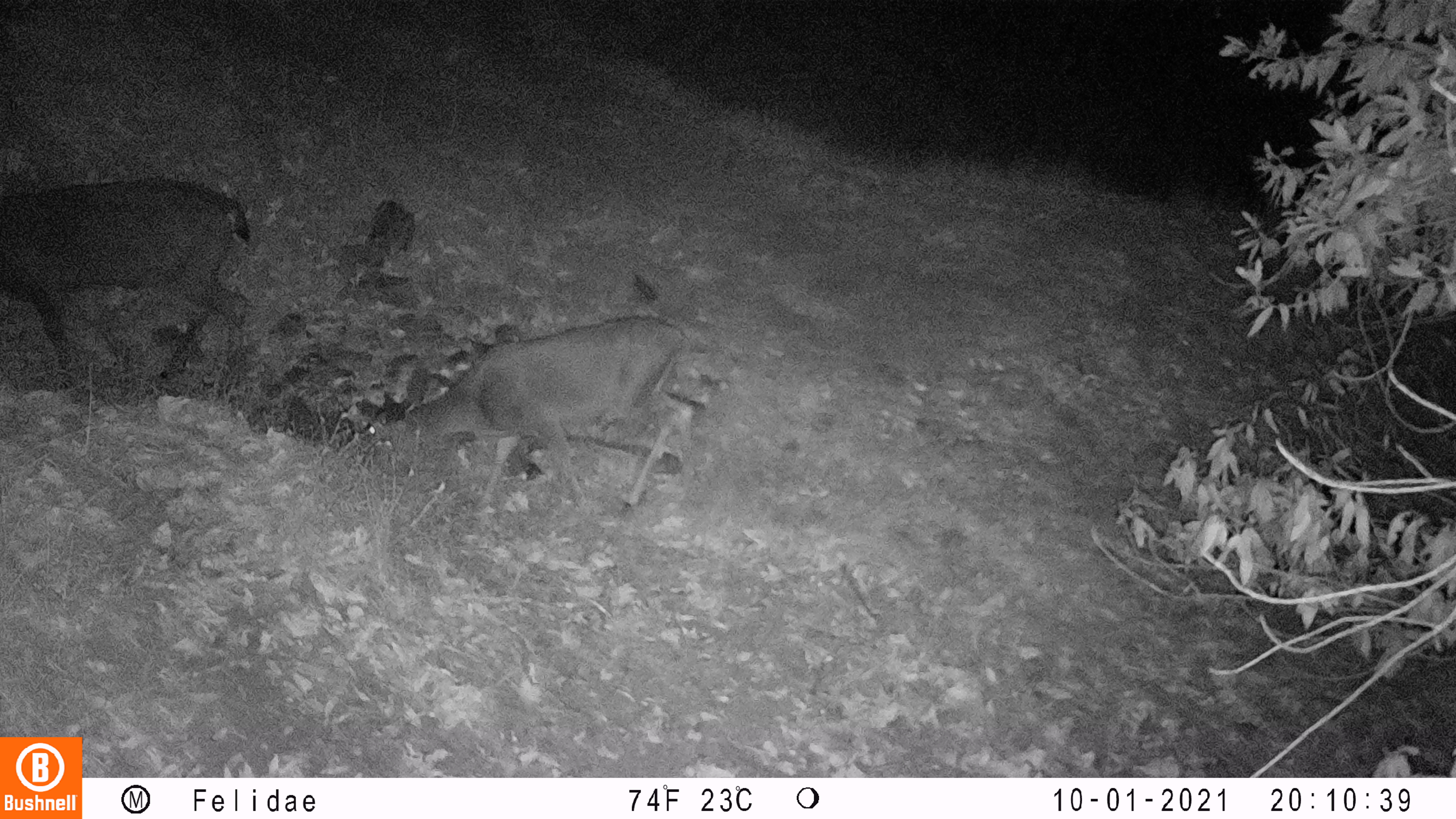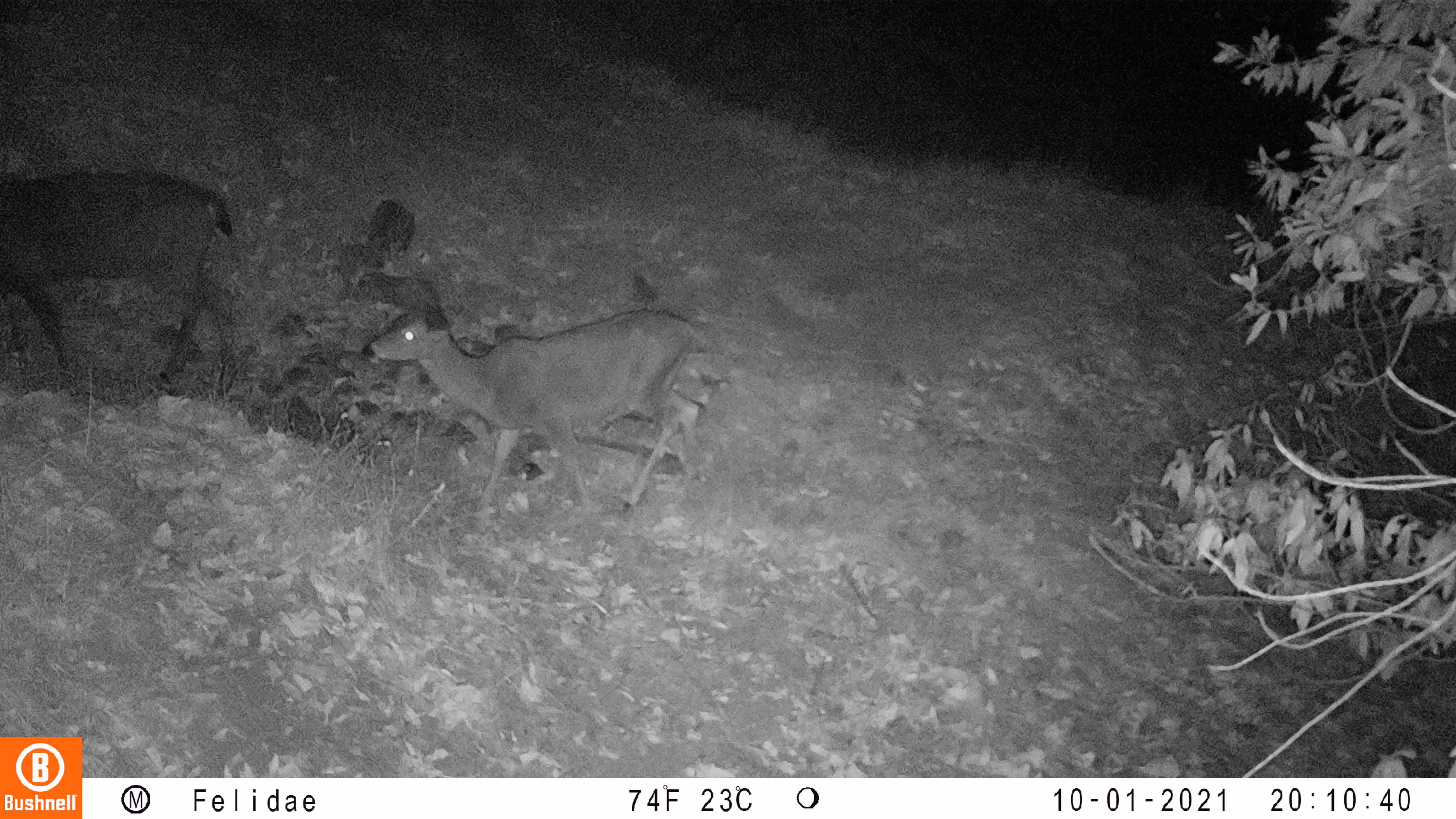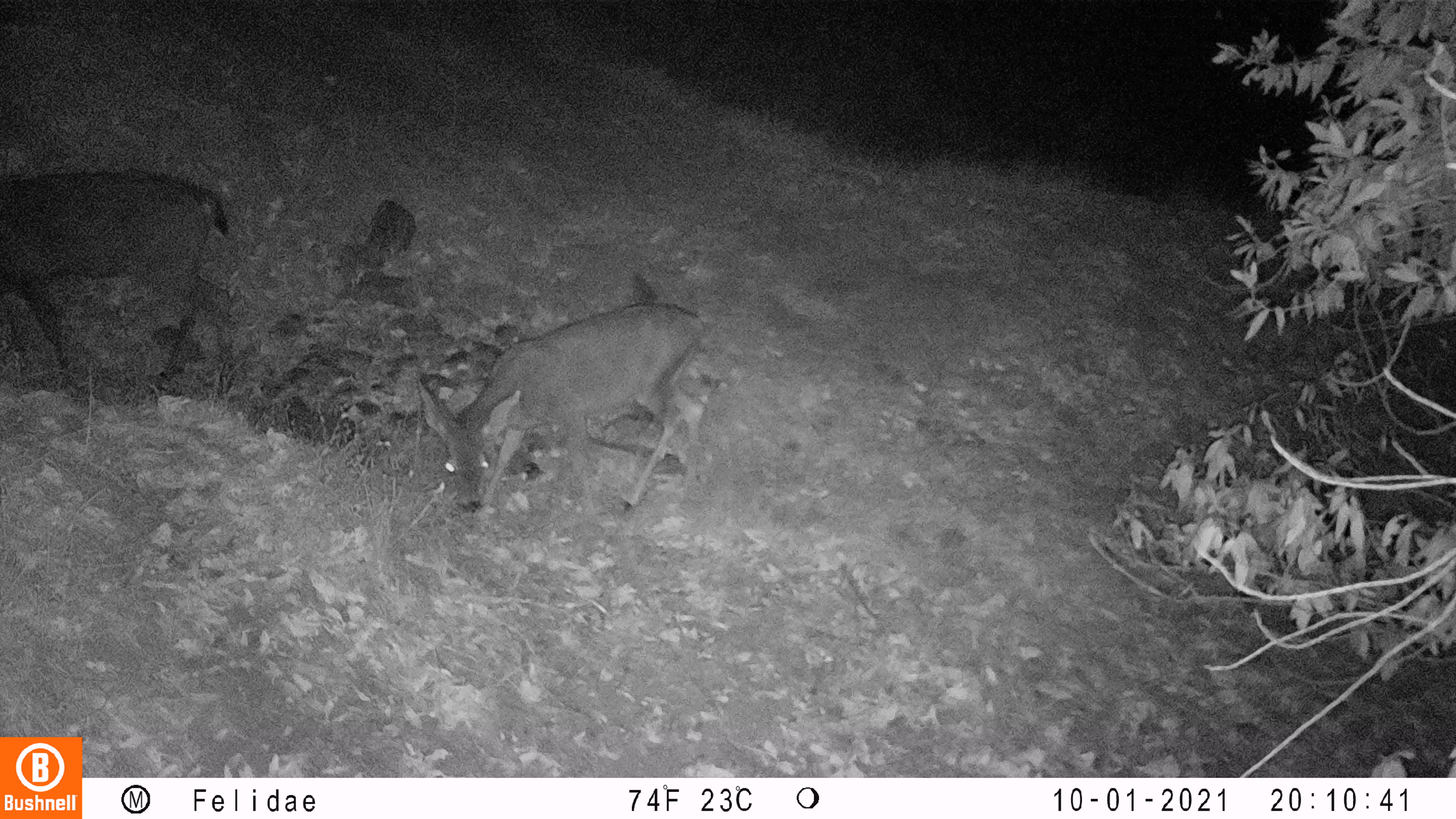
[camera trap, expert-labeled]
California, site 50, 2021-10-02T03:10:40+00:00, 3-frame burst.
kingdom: Animalia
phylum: Chordata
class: Mammalia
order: Artiodactyla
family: Cervidae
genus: Odocoileus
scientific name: Odocoileus hemionus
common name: mule deer